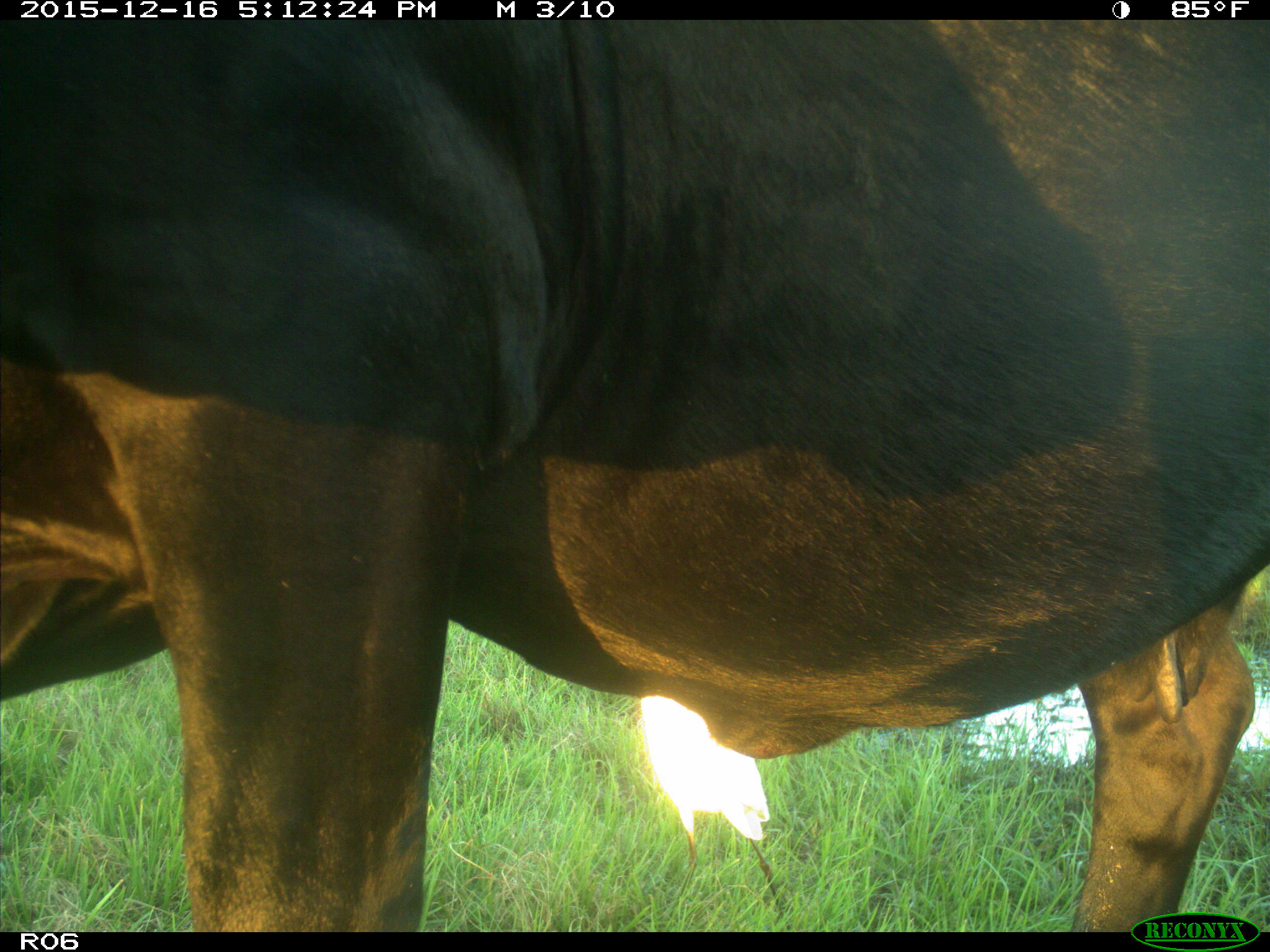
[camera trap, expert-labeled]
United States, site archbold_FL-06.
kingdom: Animalia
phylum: Chordata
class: Mammalia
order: Artiodactyla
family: Bovidae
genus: Bos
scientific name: Bos taurus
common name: domestic cow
Bos taurus (domestic cow).